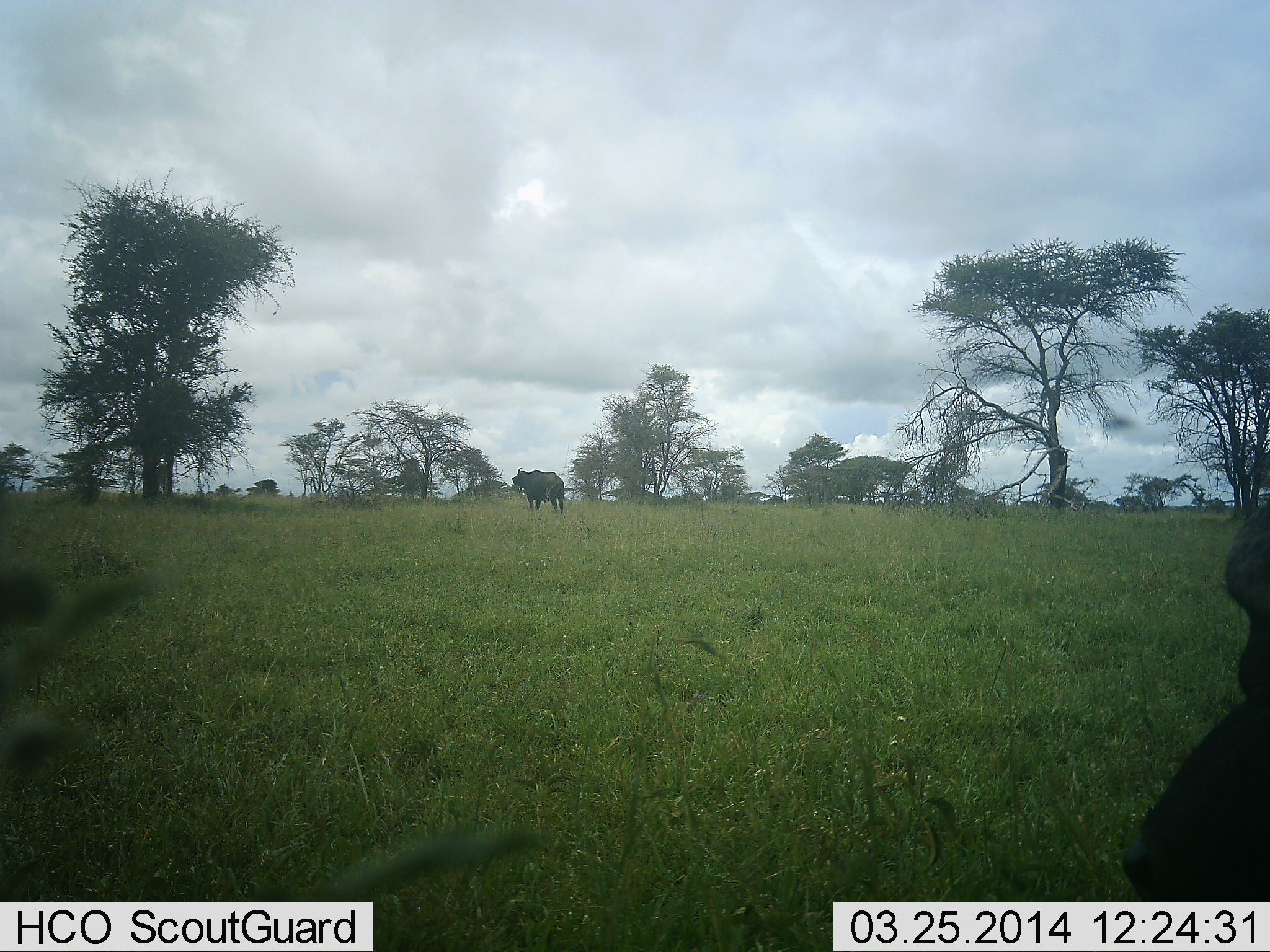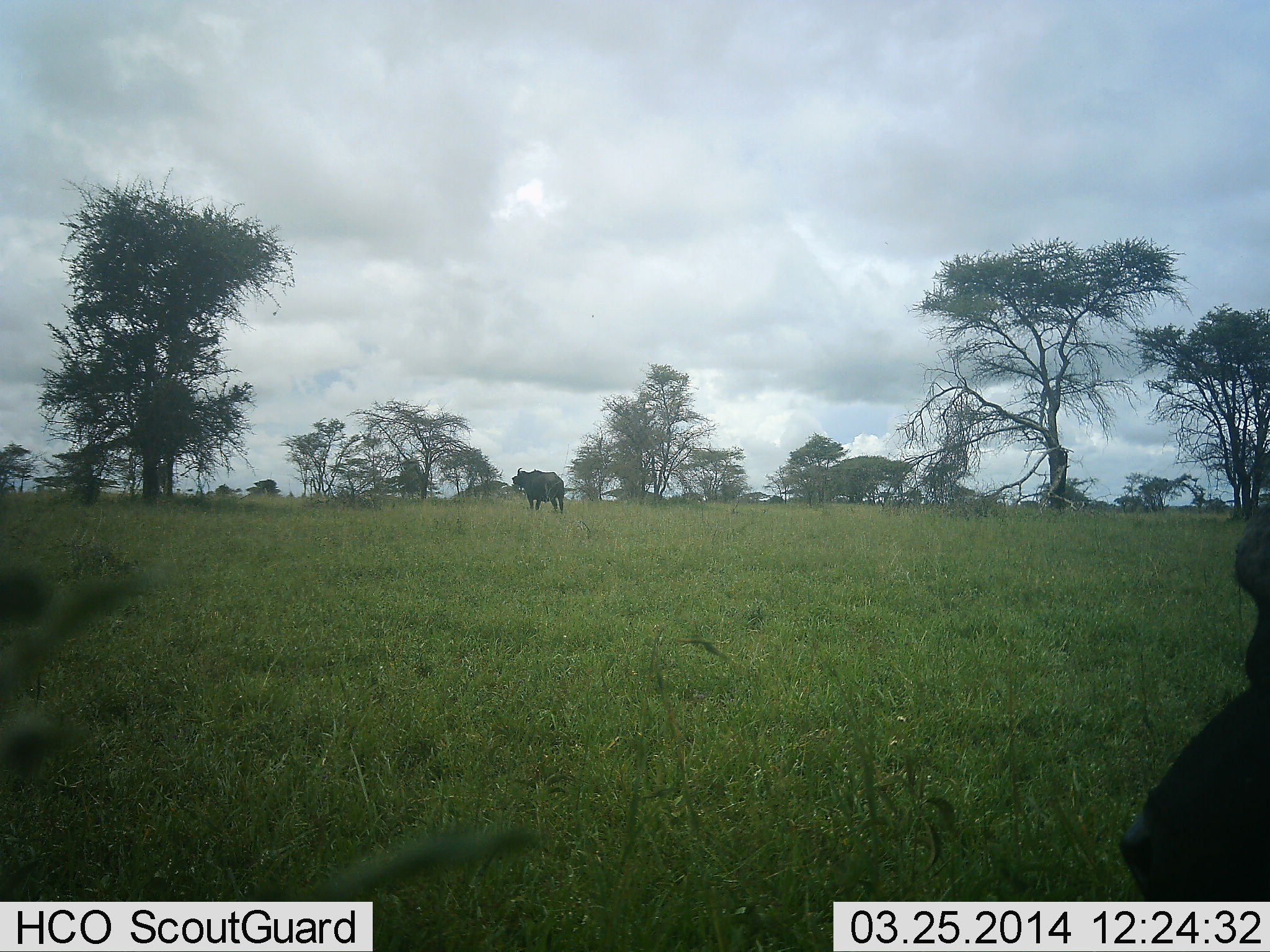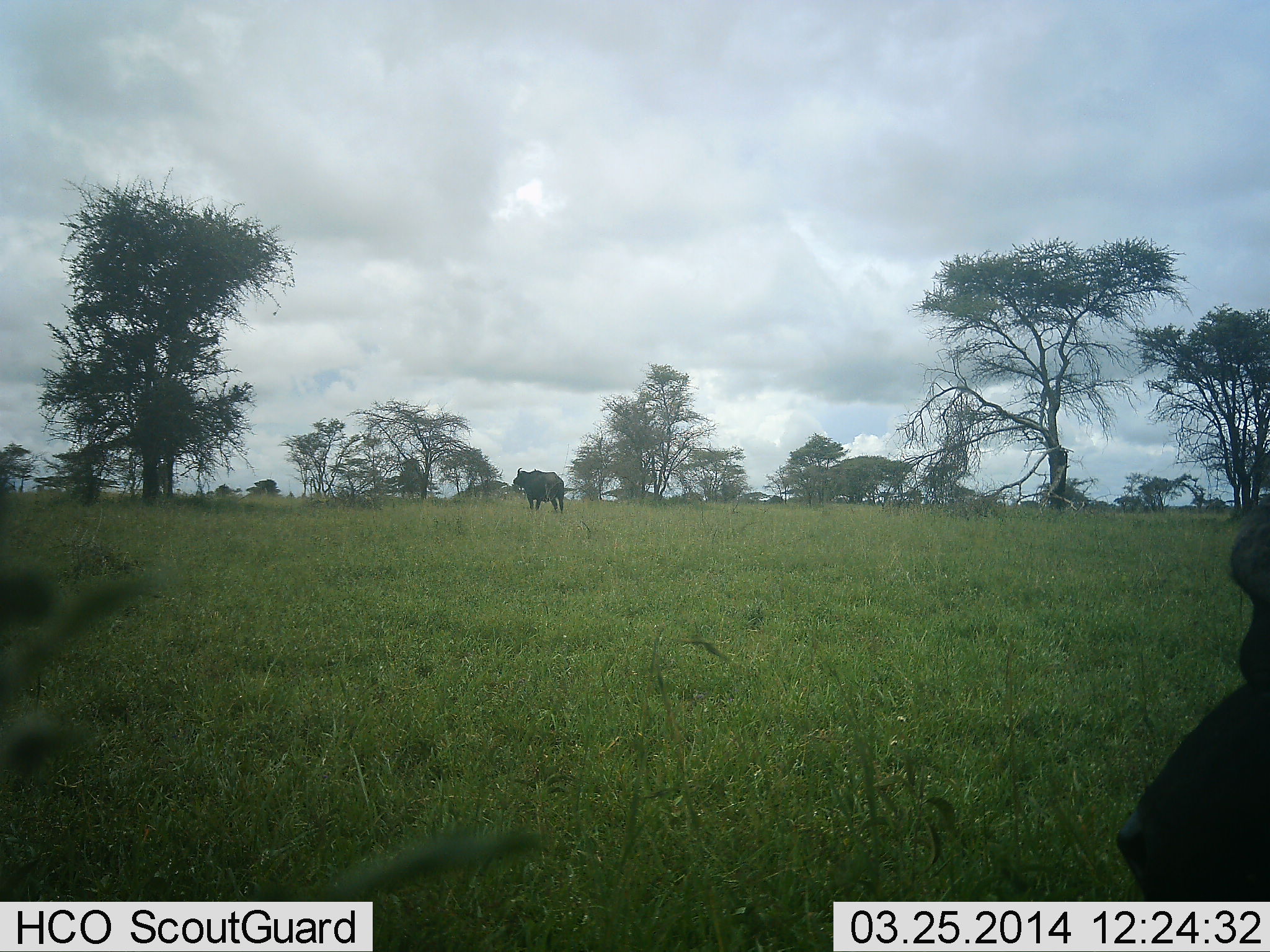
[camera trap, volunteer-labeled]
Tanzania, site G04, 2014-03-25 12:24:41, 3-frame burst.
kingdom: Animalia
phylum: Chordata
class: Mammalia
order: Artiodactyla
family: Bovidae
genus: Syncerus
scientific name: Syncerus caffer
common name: cape buffalo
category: buffalo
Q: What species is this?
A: Buffalo (cape buffalo) (Syncerus caffer).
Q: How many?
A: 2.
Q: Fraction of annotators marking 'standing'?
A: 90%.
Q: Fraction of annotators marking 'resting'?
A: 10%.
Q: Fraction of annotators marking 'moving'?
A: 0%.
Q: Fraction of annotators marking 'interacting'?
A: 0%.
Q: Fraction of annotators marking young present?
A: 0%.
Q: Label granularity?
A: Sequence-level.